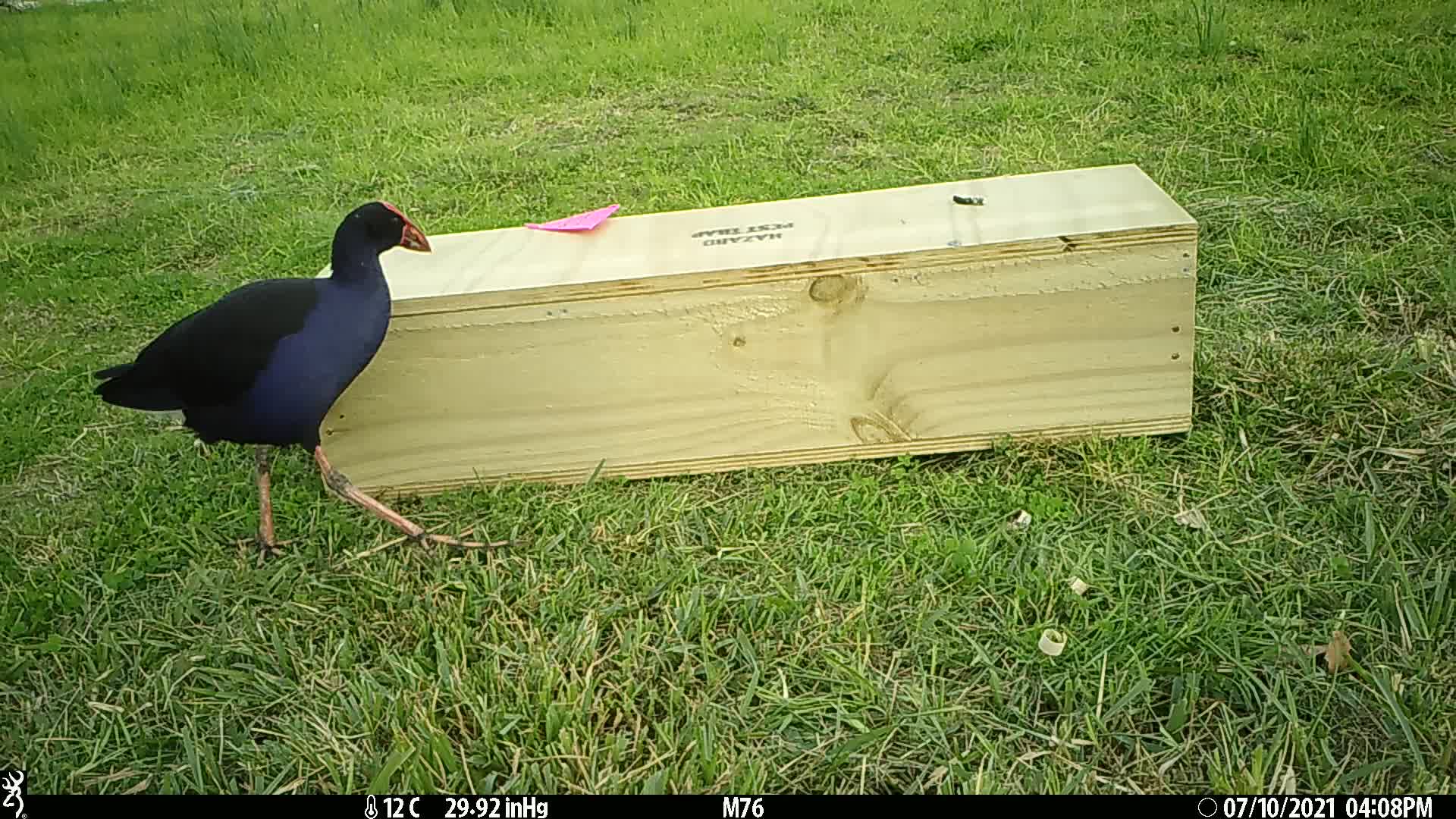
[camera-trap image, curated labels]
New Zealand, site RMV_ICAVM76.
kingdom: Animalia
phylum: Chordata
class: Aves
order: Gruiformes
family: Rallidae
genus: Porphyrio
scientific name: Porphyrio melanotus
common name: australasian swamphen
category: pukeko